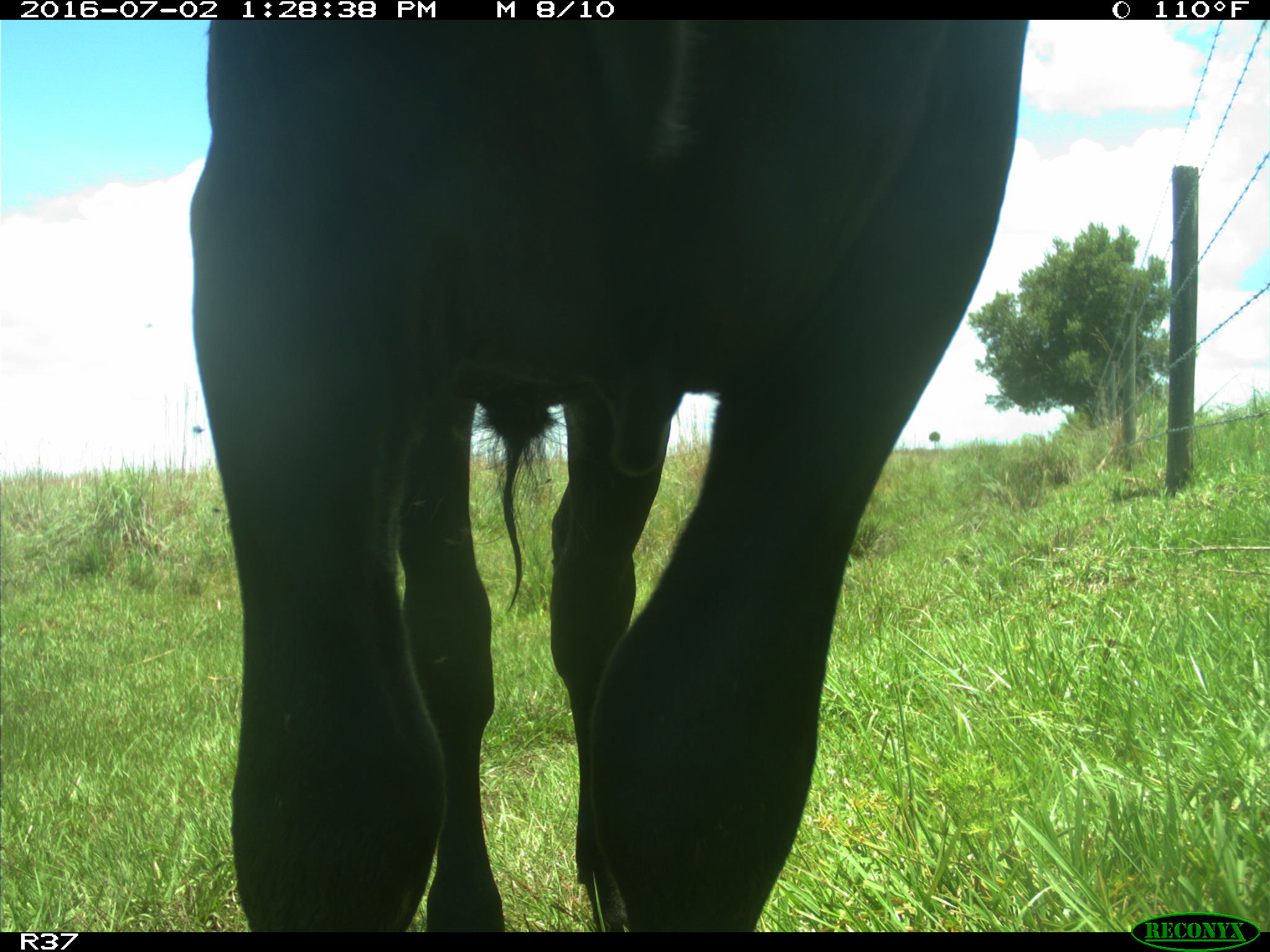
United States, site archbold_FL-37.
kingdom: Animalia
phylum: Chordata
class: Mammalia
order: Artiodactyla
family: Bovidae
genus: Bos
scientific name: Bos taurus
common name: domestic cow